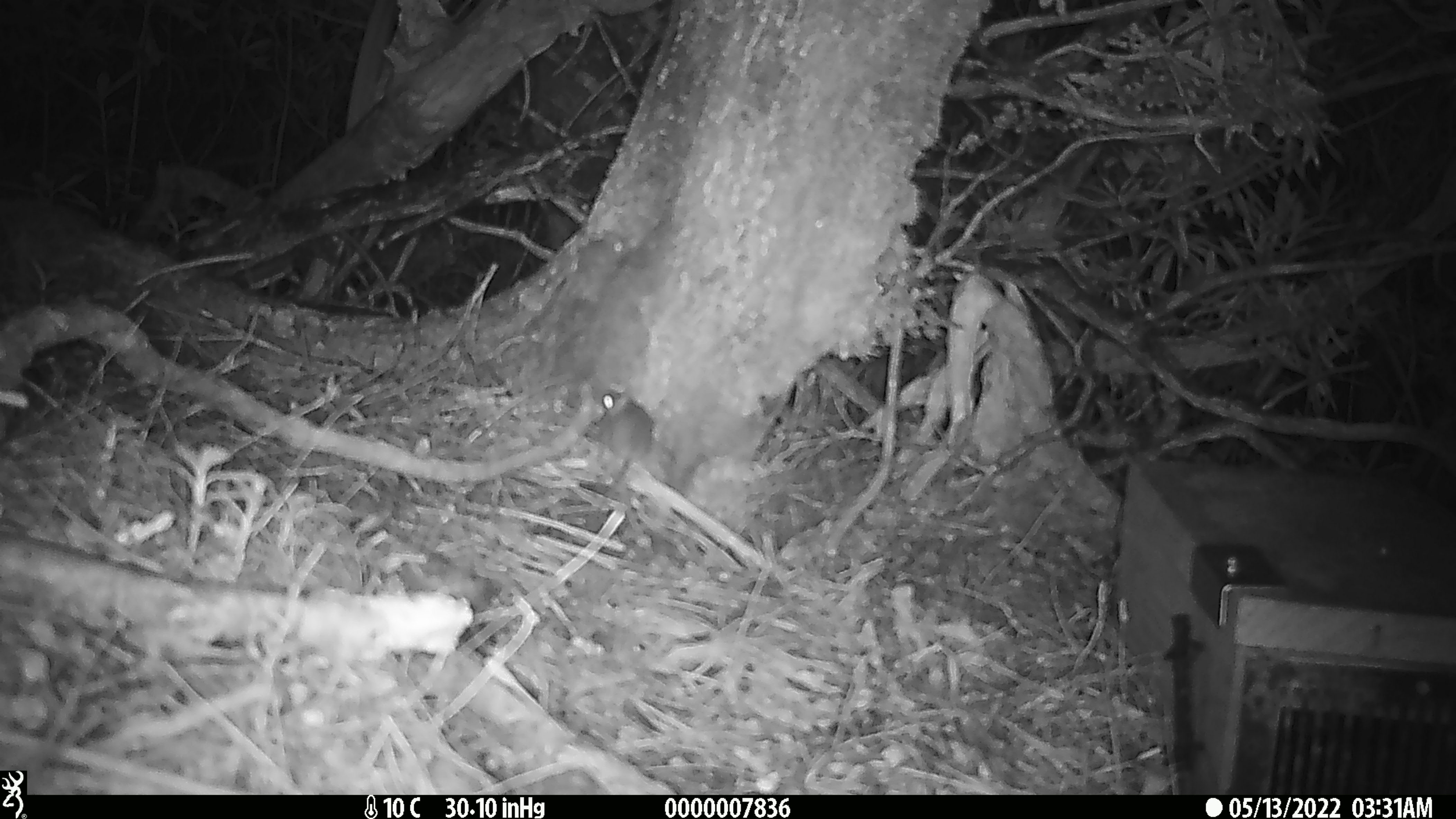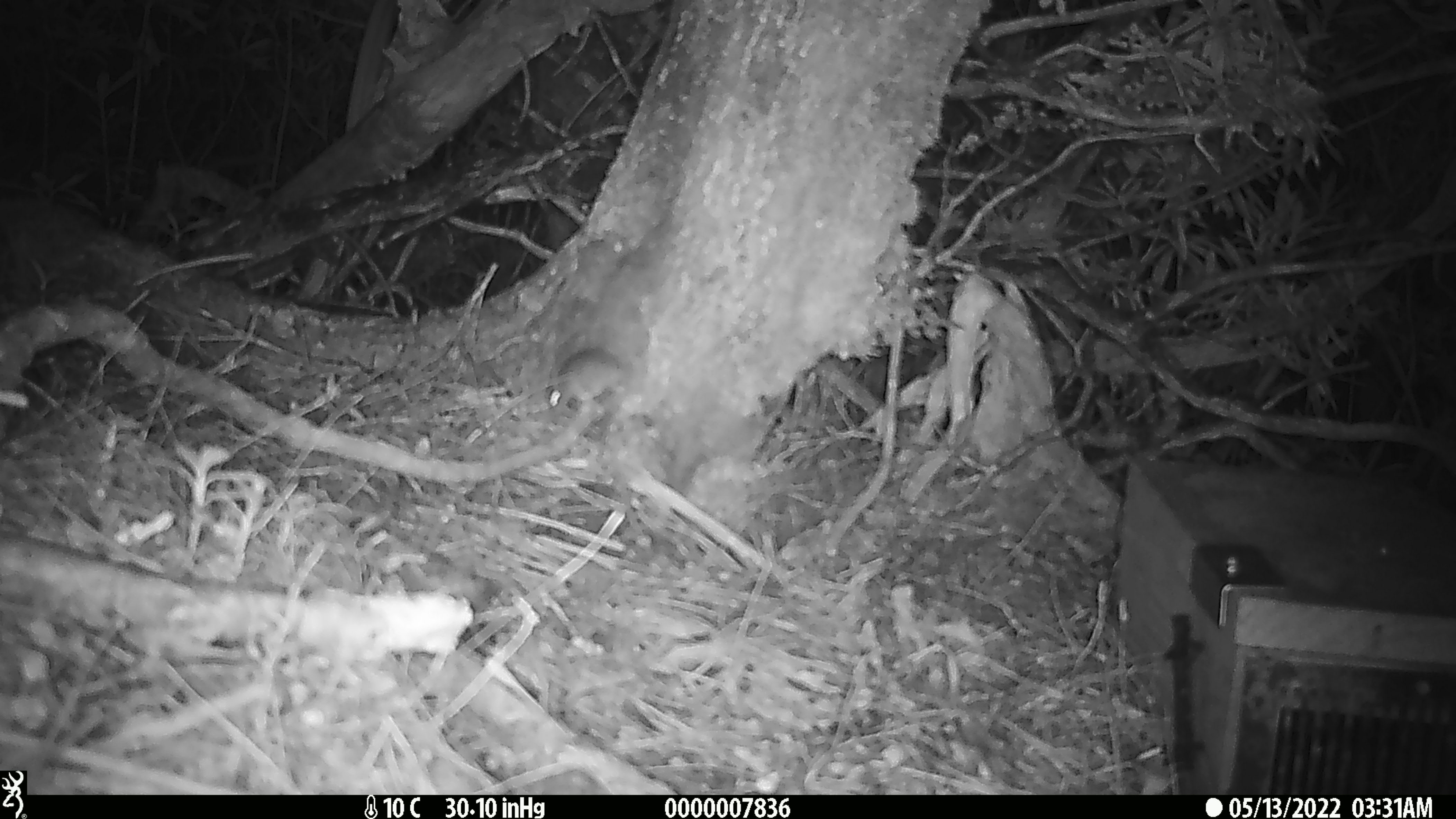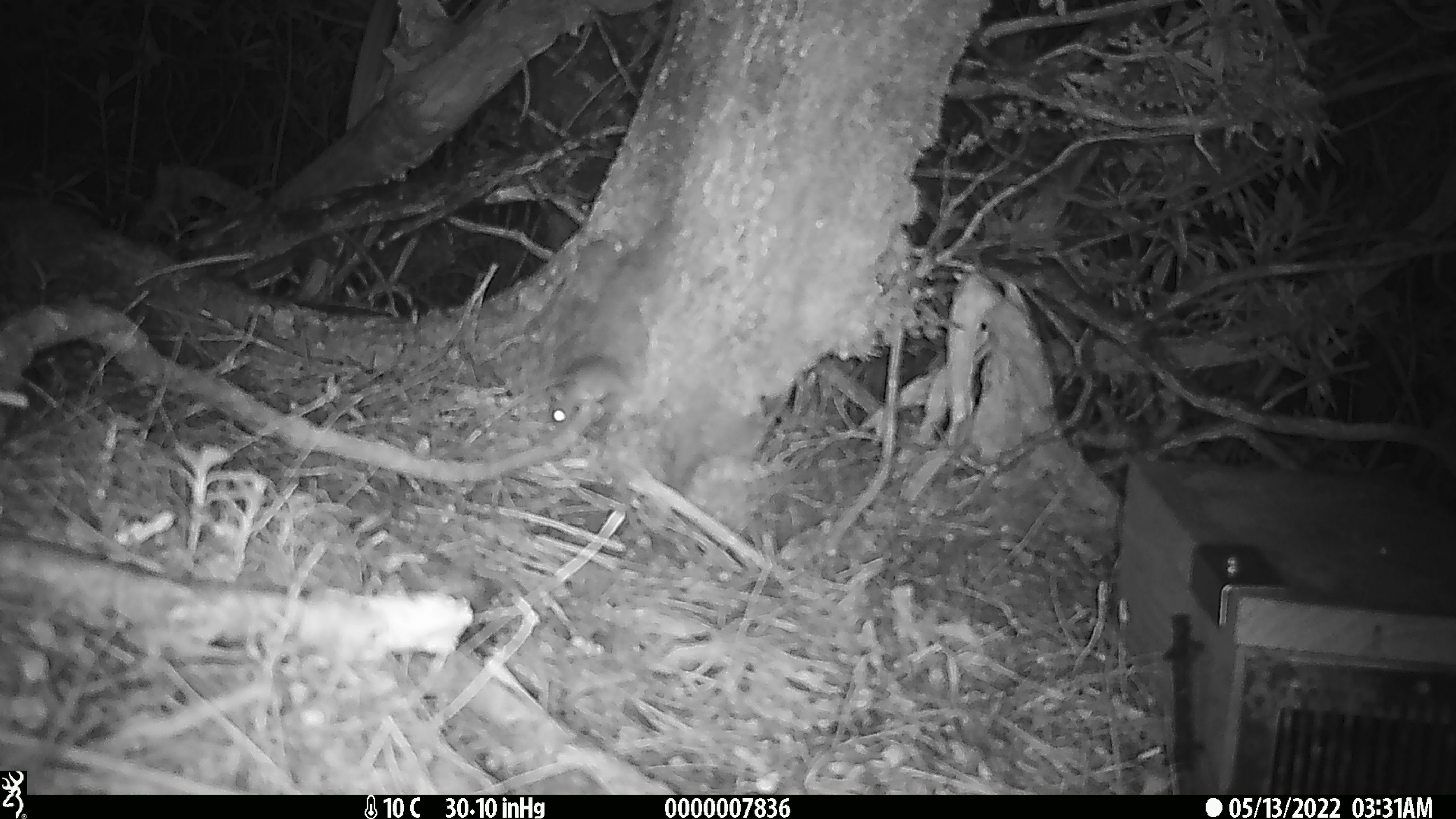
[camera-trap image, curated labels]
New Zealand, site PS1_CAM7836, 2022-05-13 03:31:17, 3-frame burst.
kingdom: Animalia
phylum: Chordata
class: Mammalia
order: Rodentia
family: Muridae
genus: Mus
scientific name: Mus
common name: mouse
Mouse (Mus).